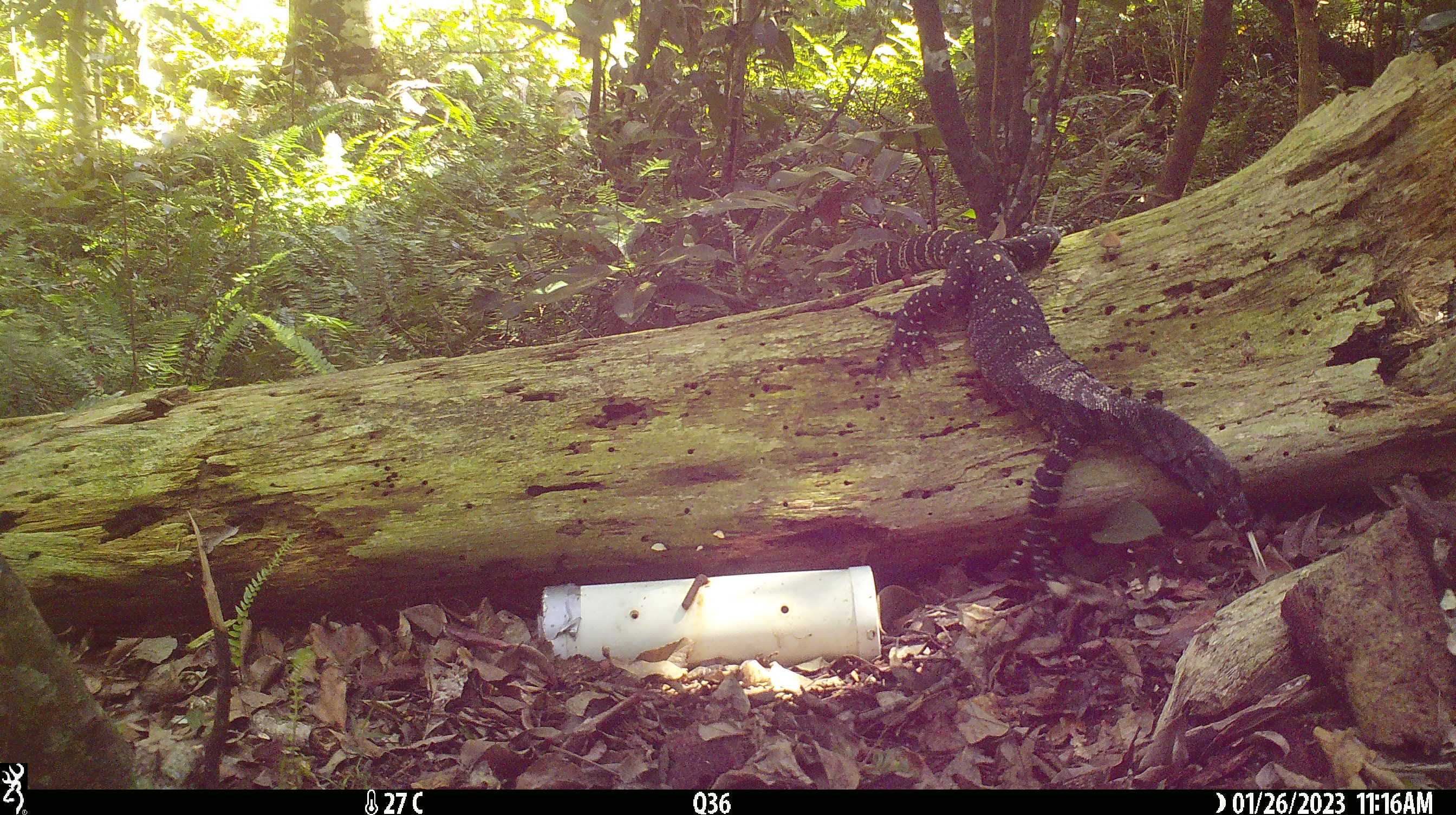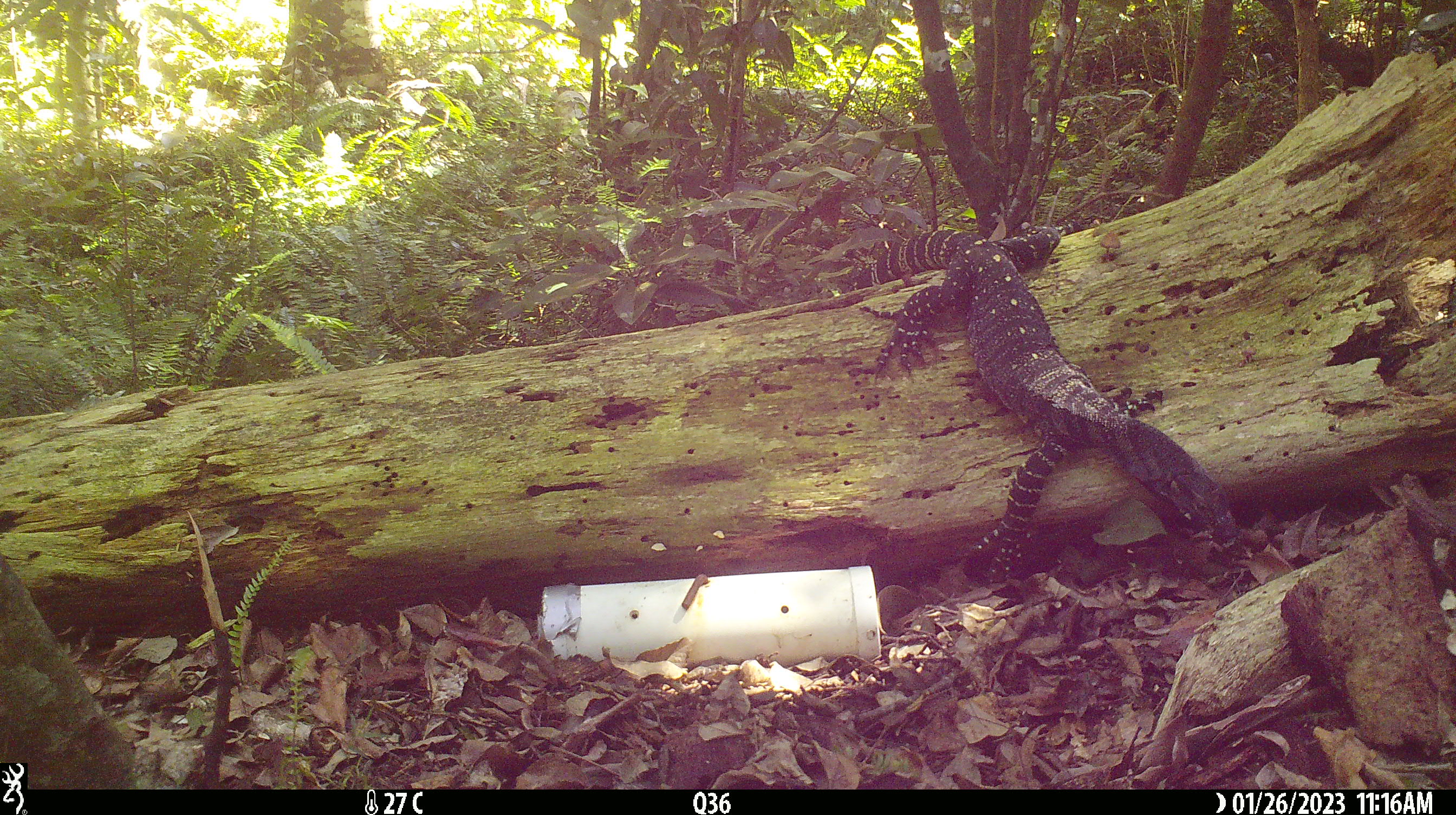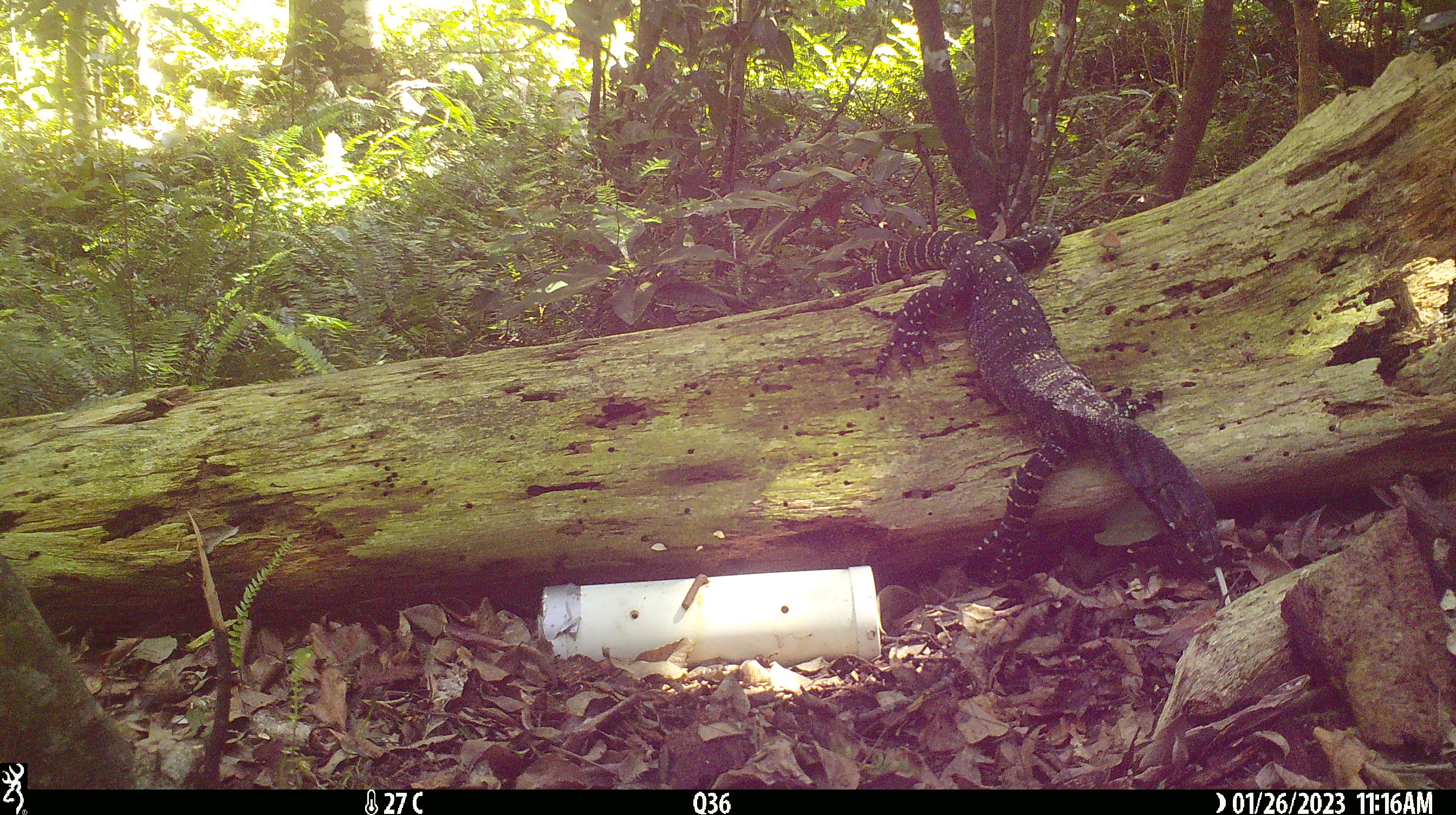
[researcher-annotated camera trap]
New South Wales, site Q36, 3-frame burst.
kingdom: Animalia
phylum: Chordata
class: Reptilia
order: Squamata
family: Varanidae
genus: Varanus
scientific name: Varanus varius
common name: lace monitor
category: goanna